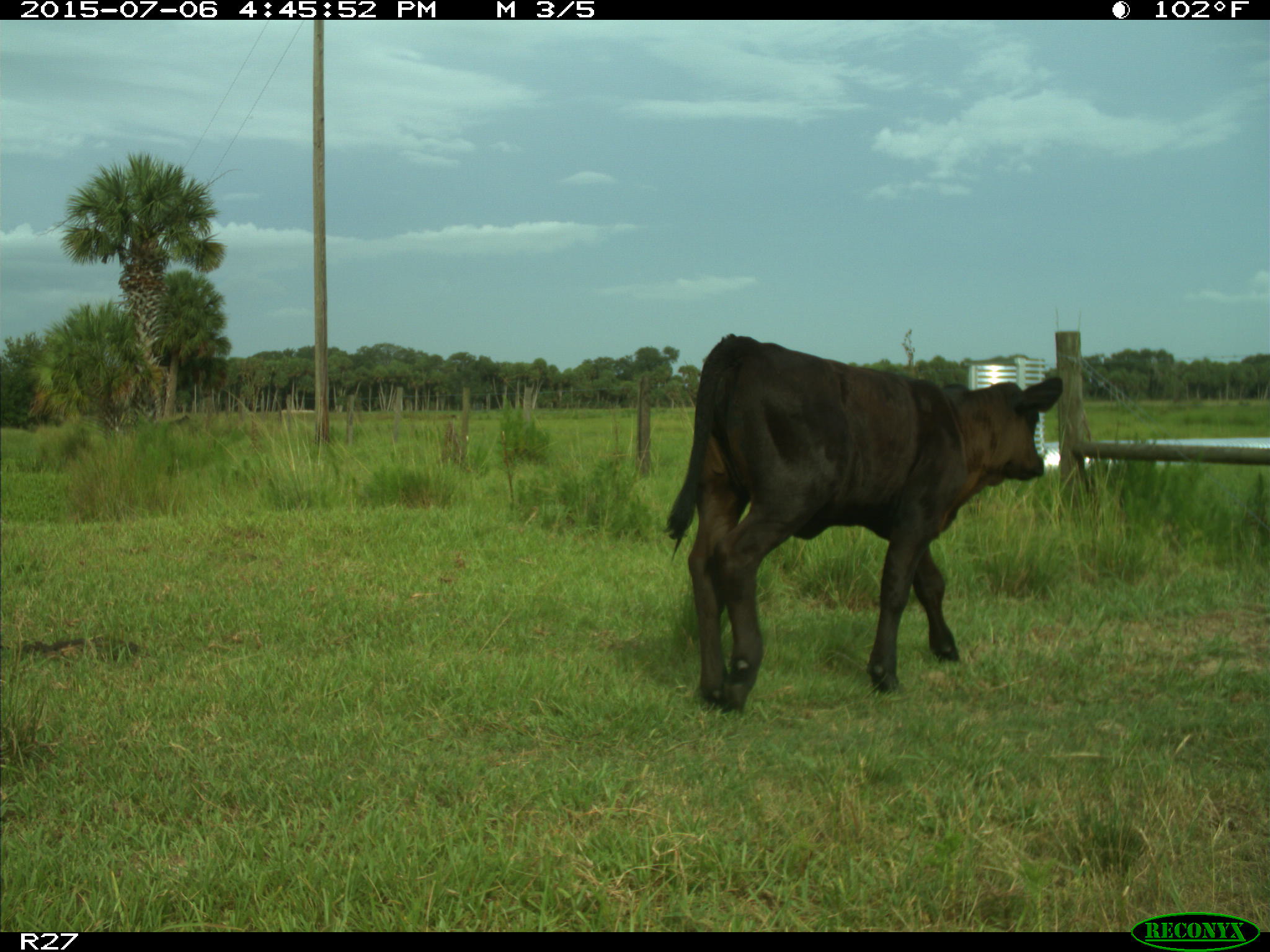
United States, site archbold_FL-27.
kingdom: Animalia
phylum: Chordata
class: Mammalia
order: Artiodactyla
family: Bovidae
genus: Bos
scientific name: Bos taurus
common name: domestic cow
Bos taurus (domestic cow).